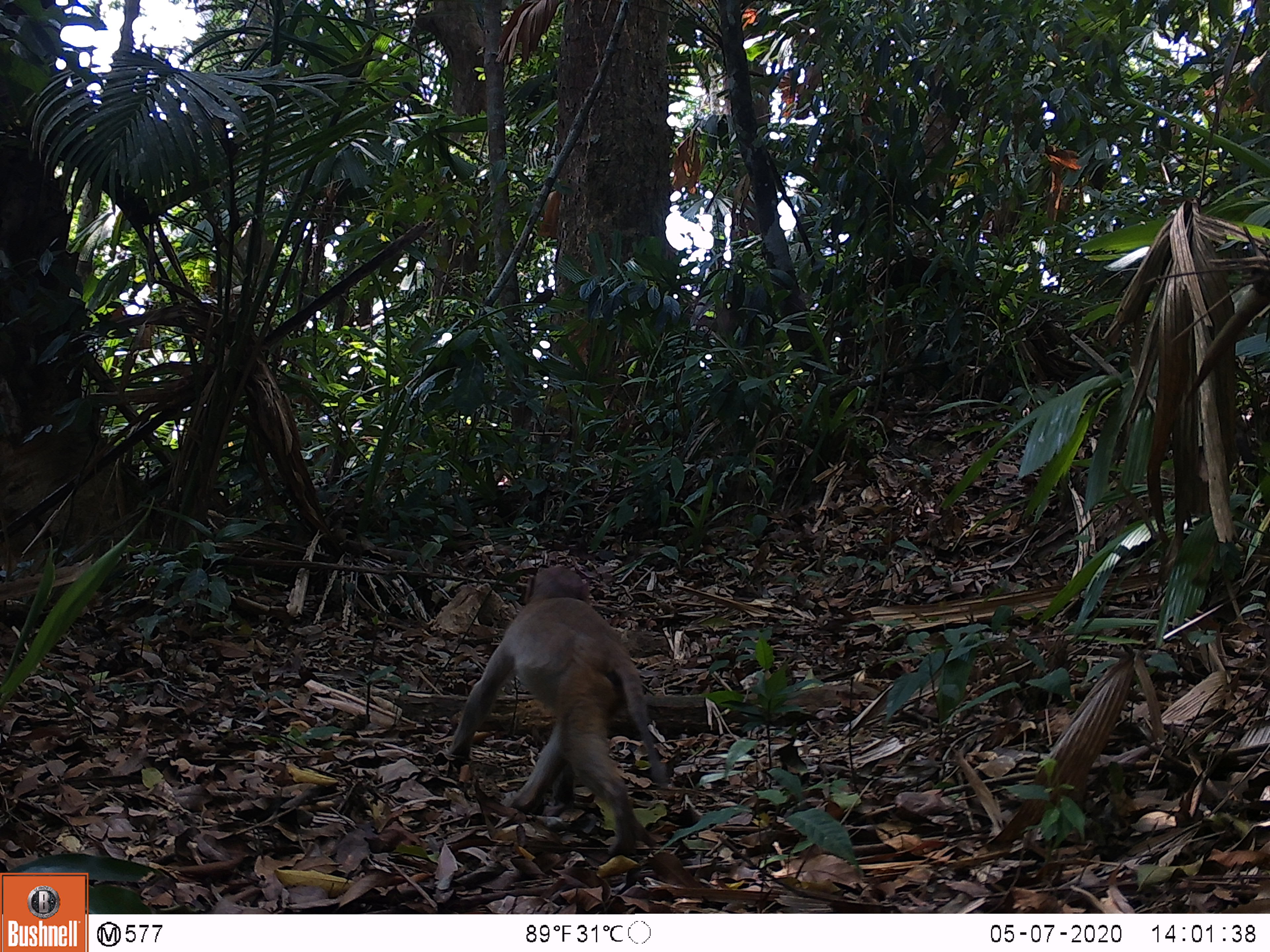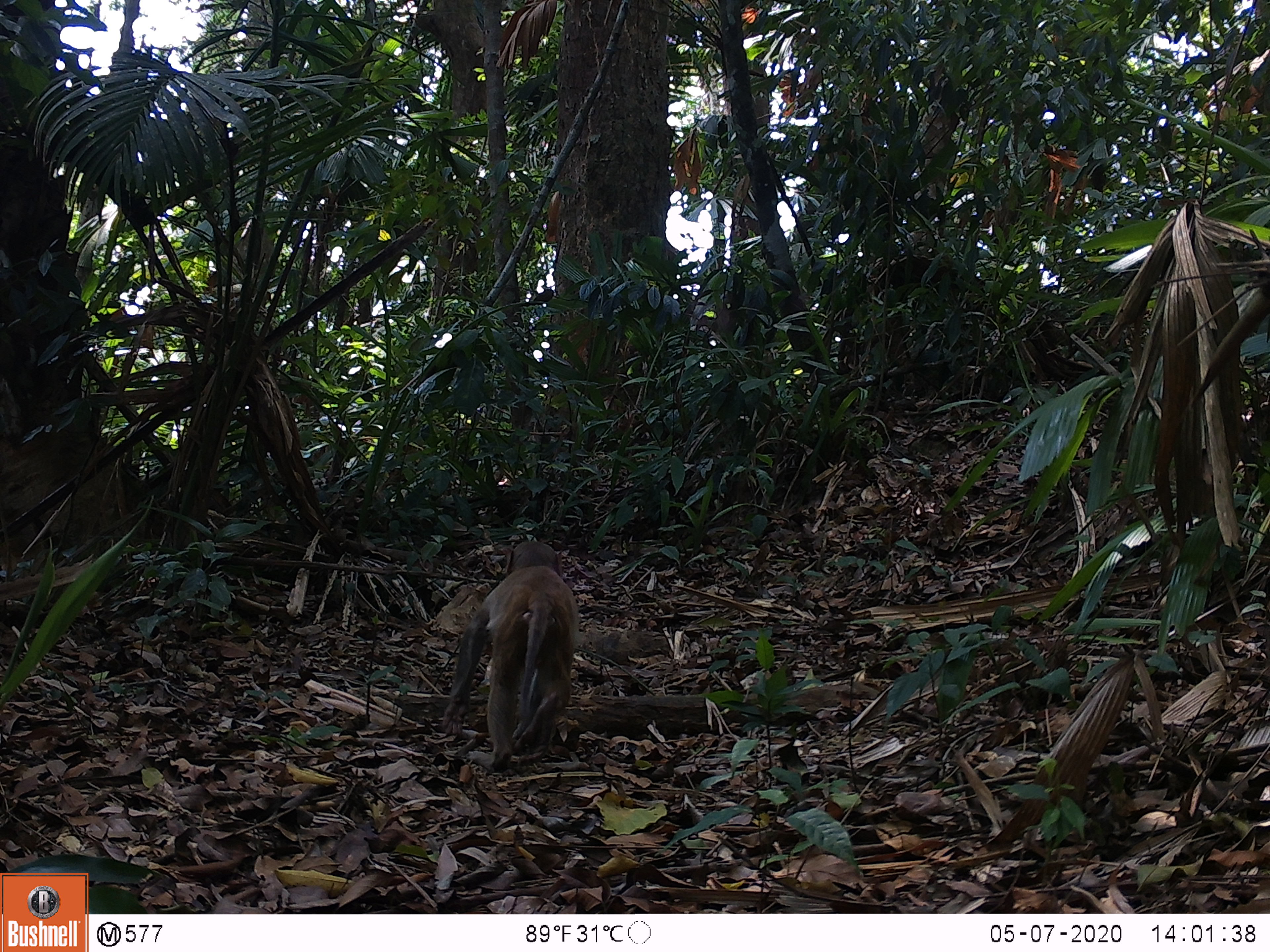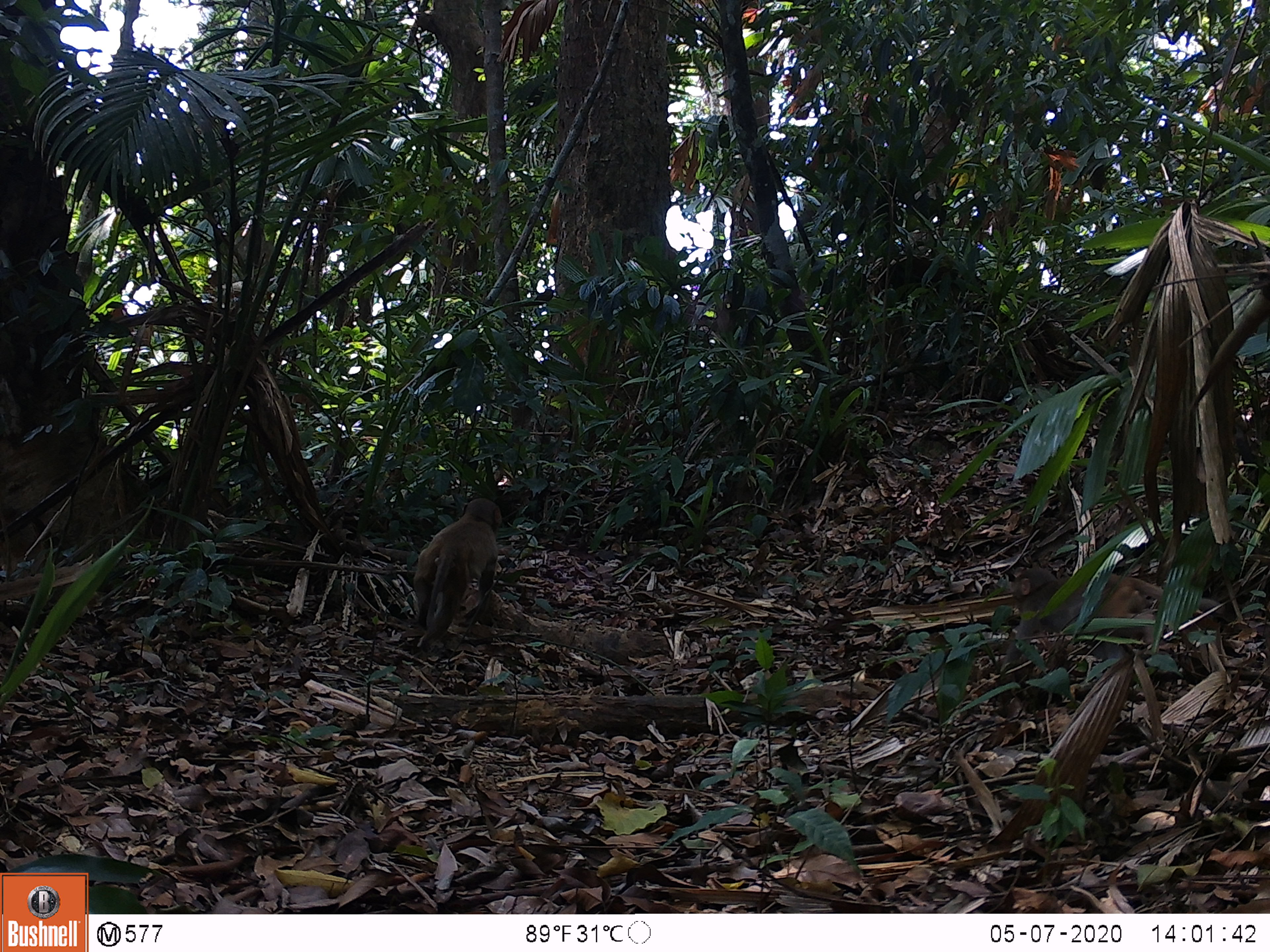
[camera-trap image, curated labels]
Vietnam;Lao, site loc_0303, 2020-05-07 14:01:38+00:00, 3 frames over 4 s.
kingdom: Animalia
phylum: Chordata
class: Mammalia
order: Primates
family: Cercopithecidae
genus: Macaca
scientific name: Macaca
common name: macaques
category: assam or rhesus macaque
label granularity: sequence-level